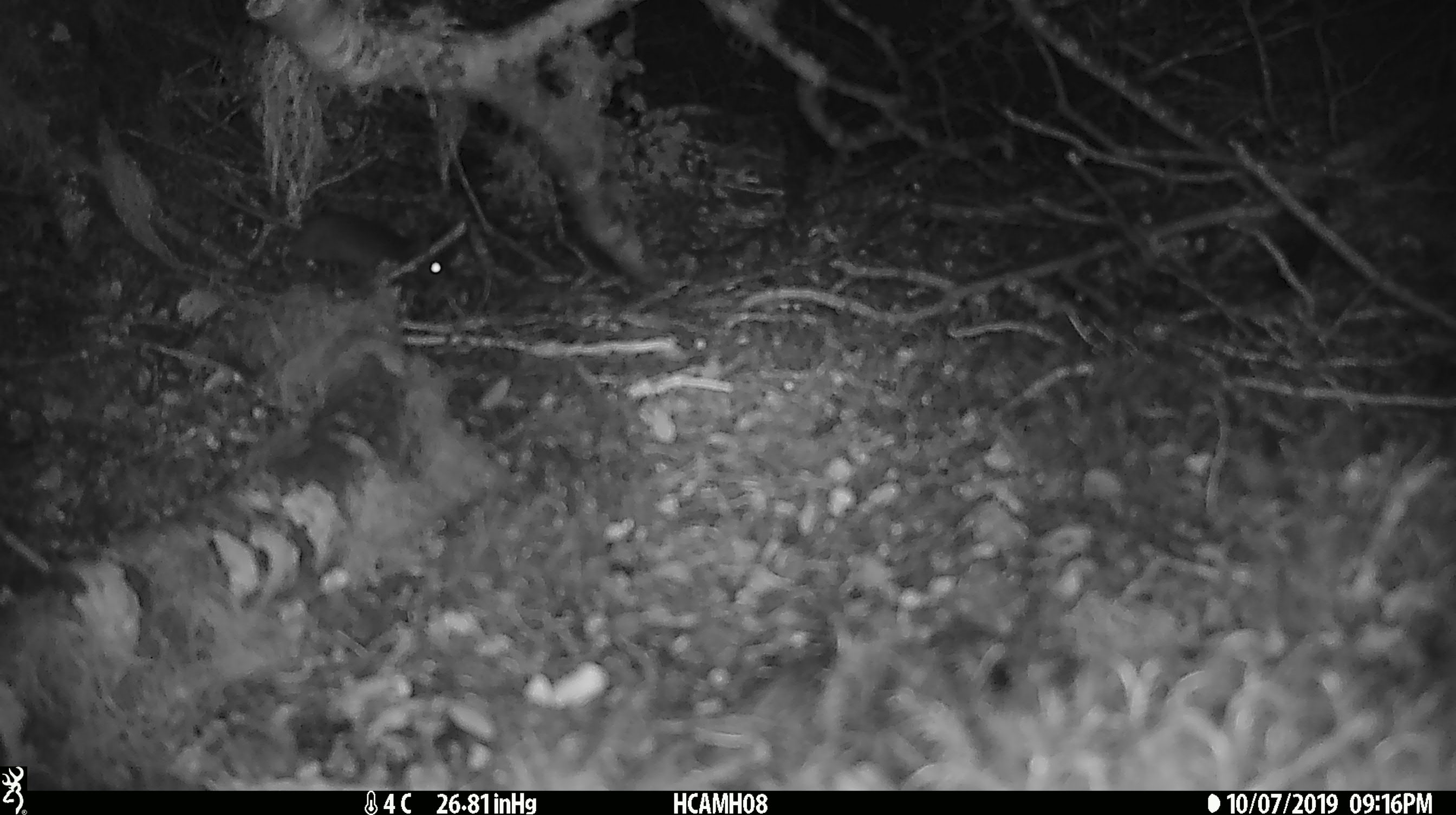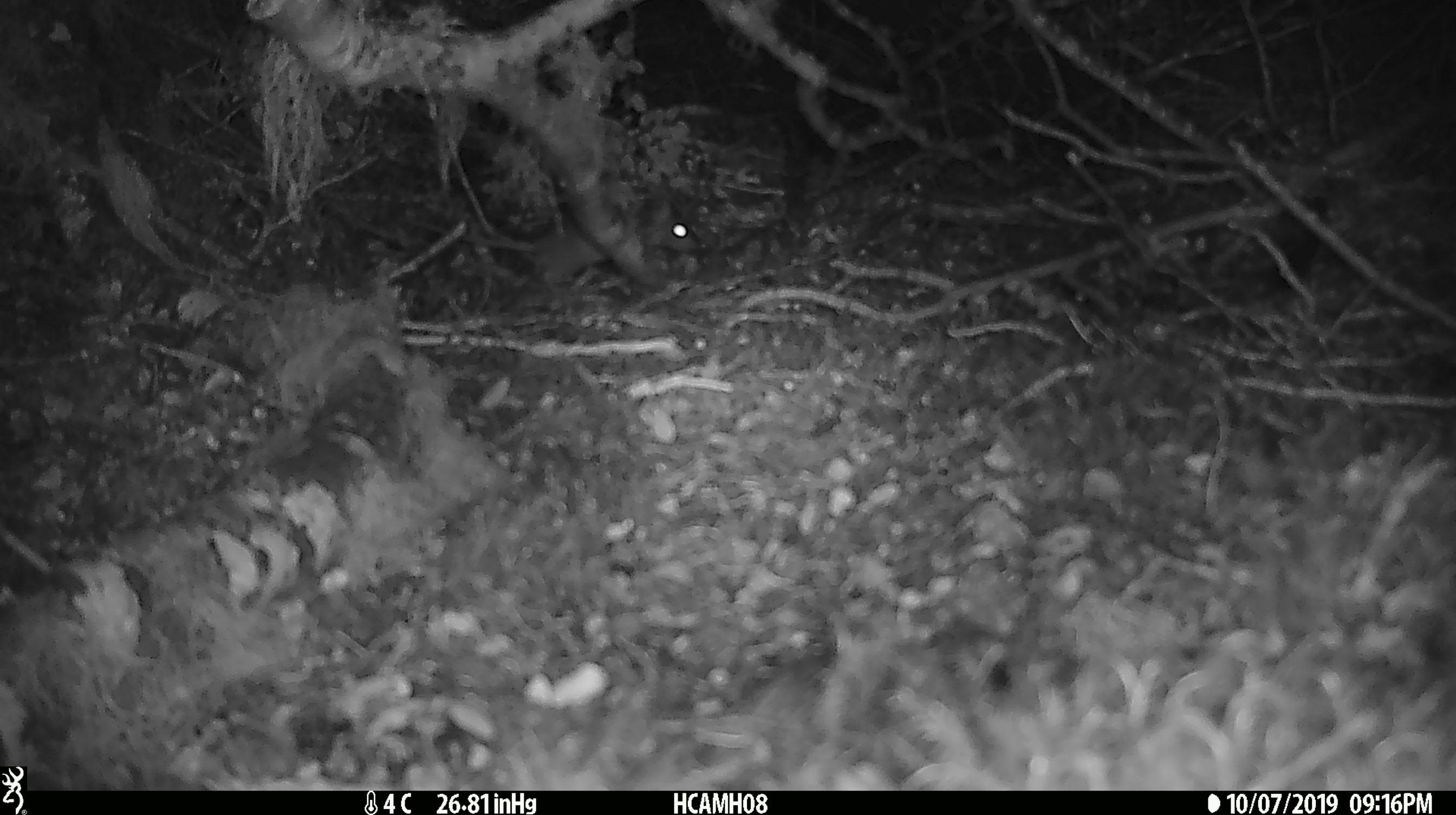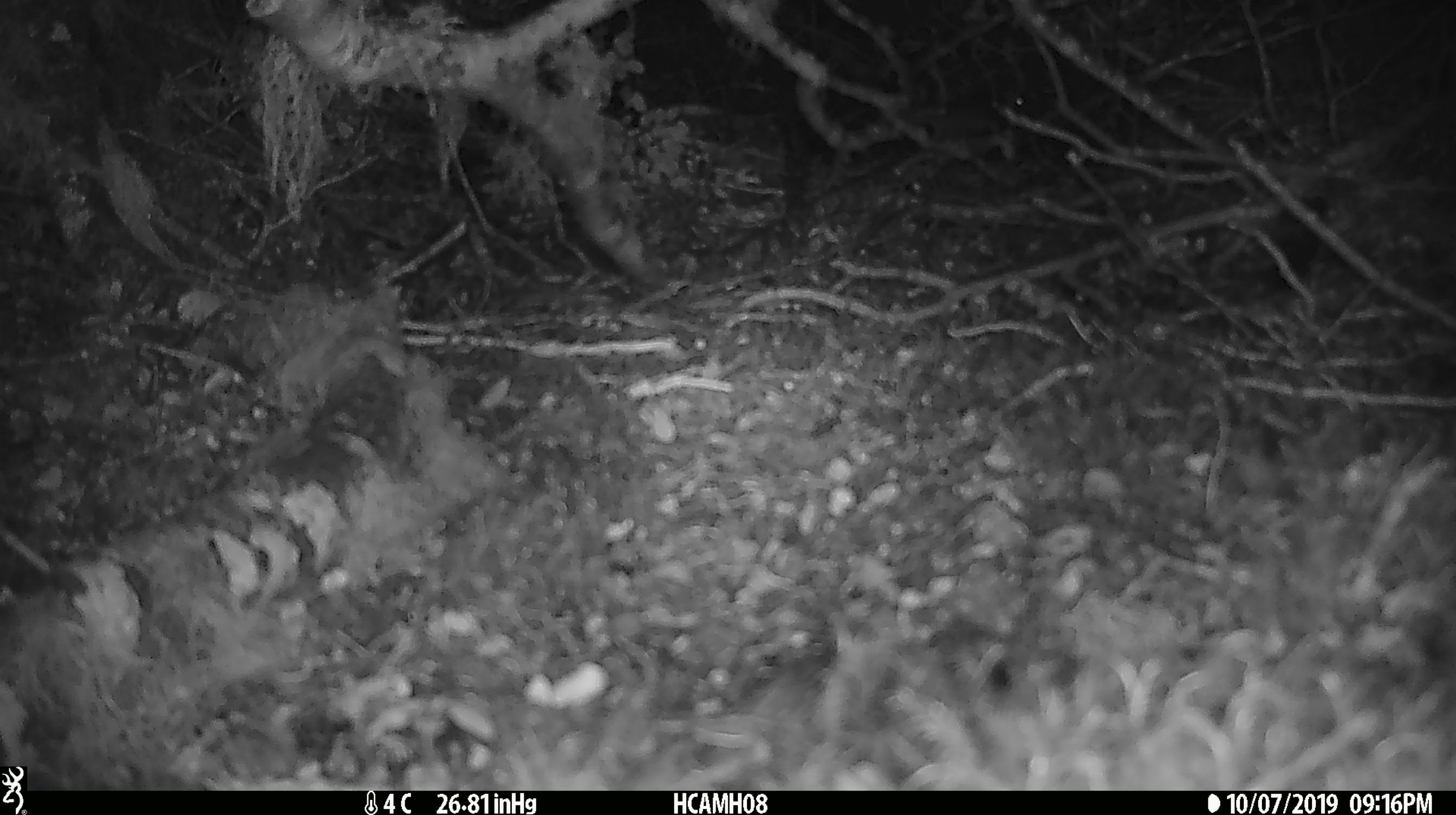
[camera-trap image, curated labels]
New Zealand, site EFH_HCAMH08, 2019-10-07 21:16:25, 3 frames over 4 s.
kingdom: Animalia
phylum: Chordata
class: Mammalia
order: Rodentia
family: Muridae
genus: Mus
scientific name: Mus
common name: mouse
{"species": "mouse (Mus)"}